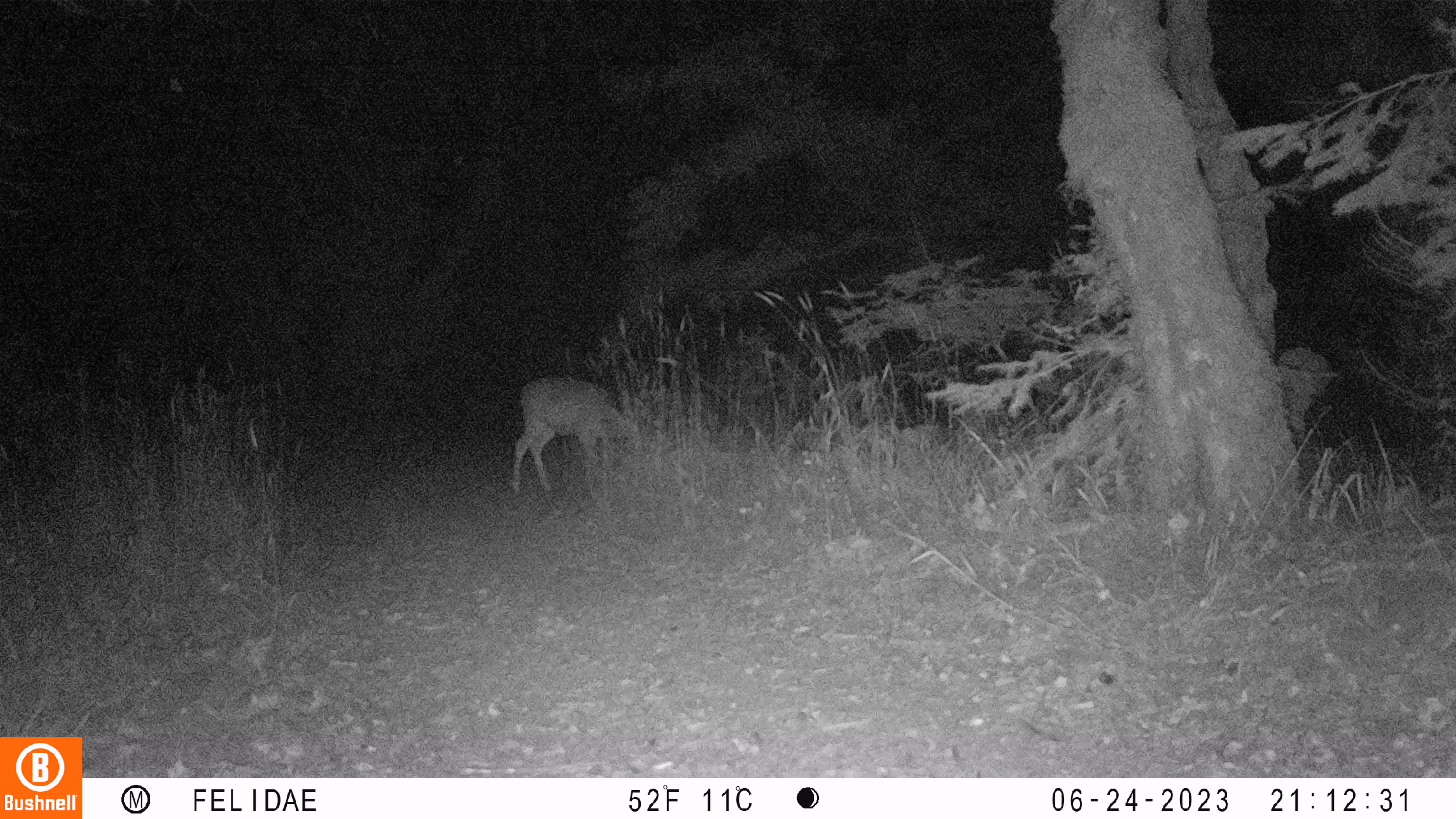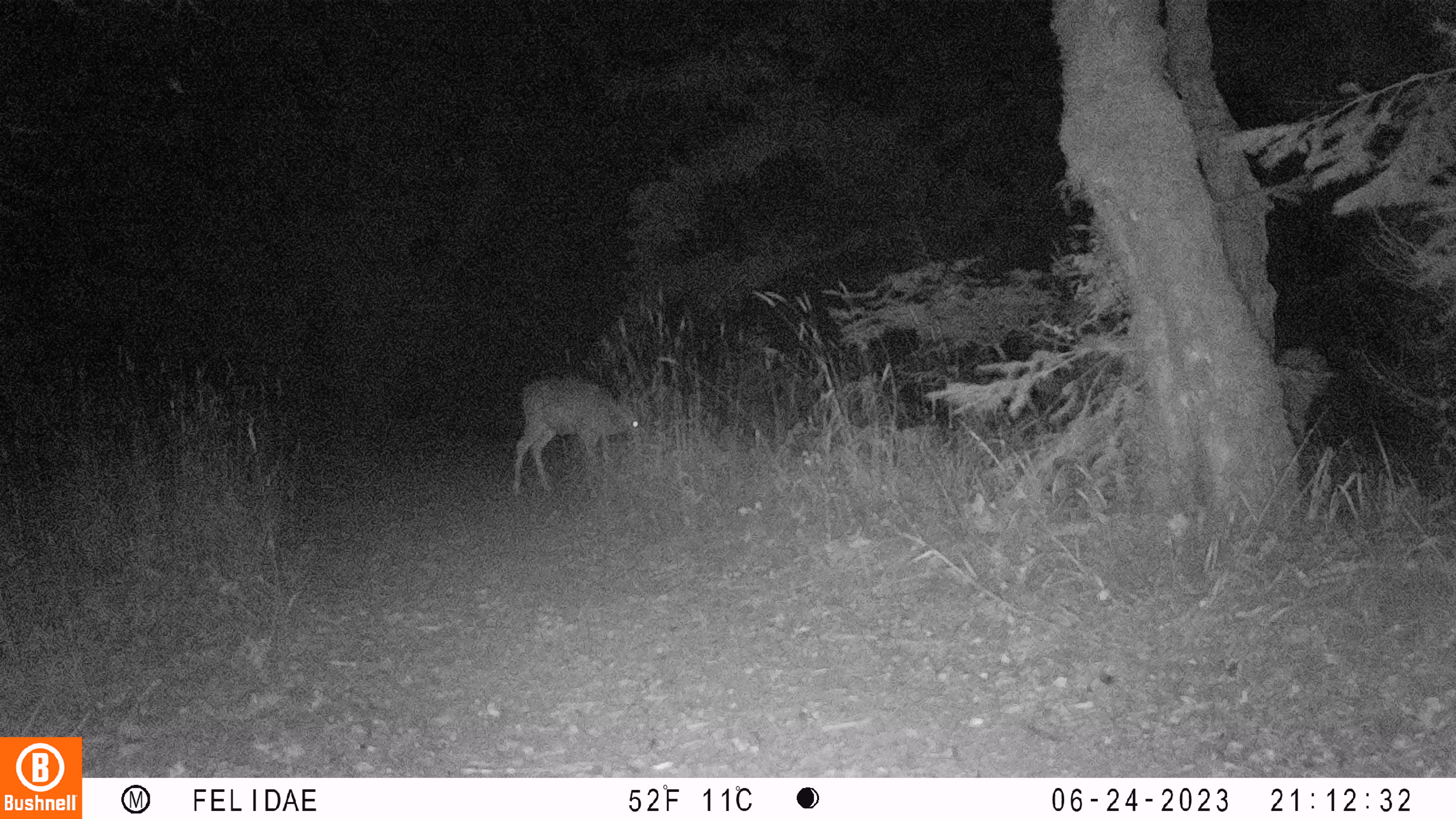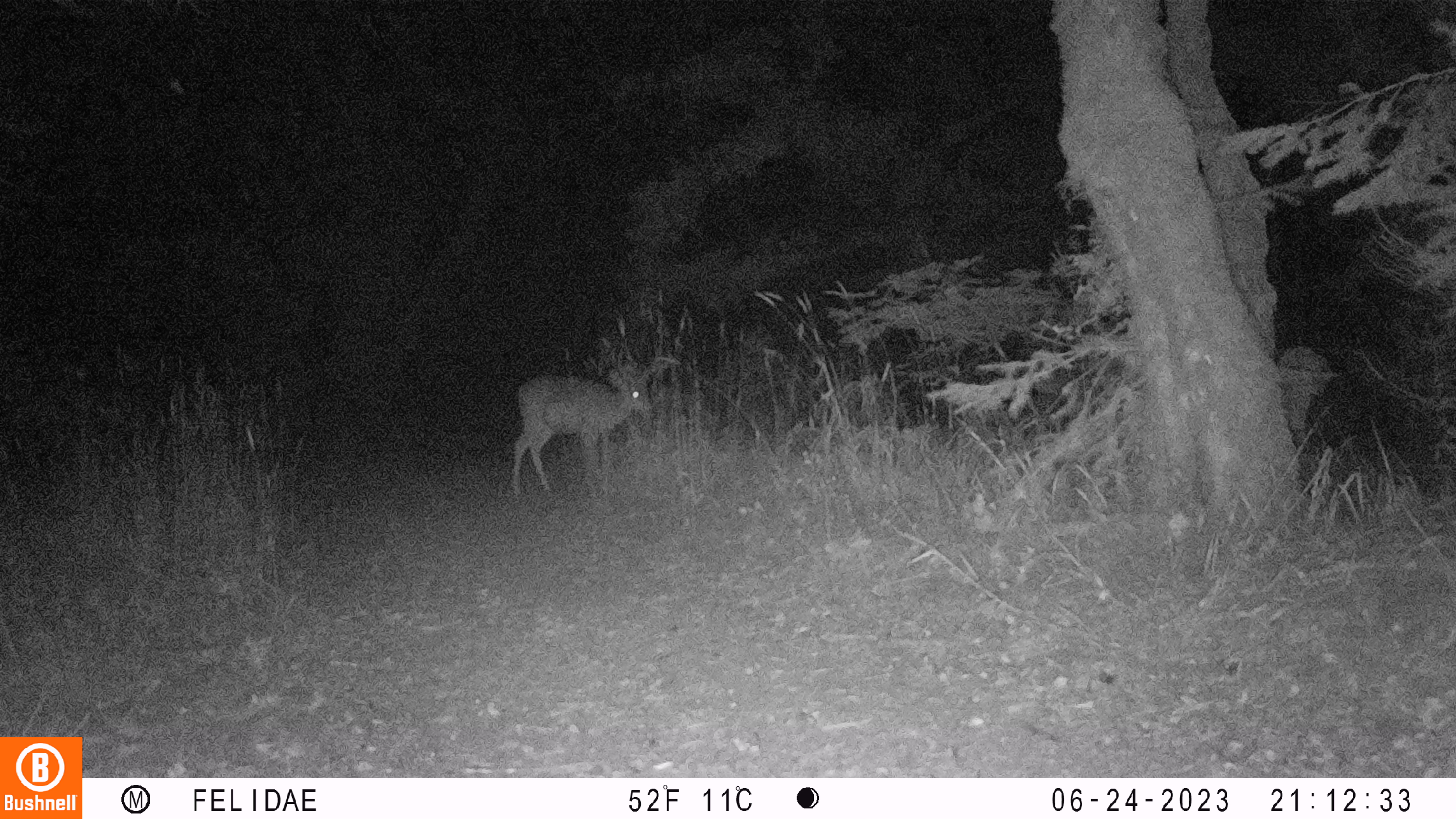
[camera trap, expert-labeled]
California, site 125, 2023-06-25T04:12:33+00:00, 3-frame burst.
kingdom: Animalia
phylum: Chordata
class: Mammalia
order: Artiodactyla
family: Cervidae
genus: Odocoileus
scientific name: Odocoileus hemionus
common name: mule deer